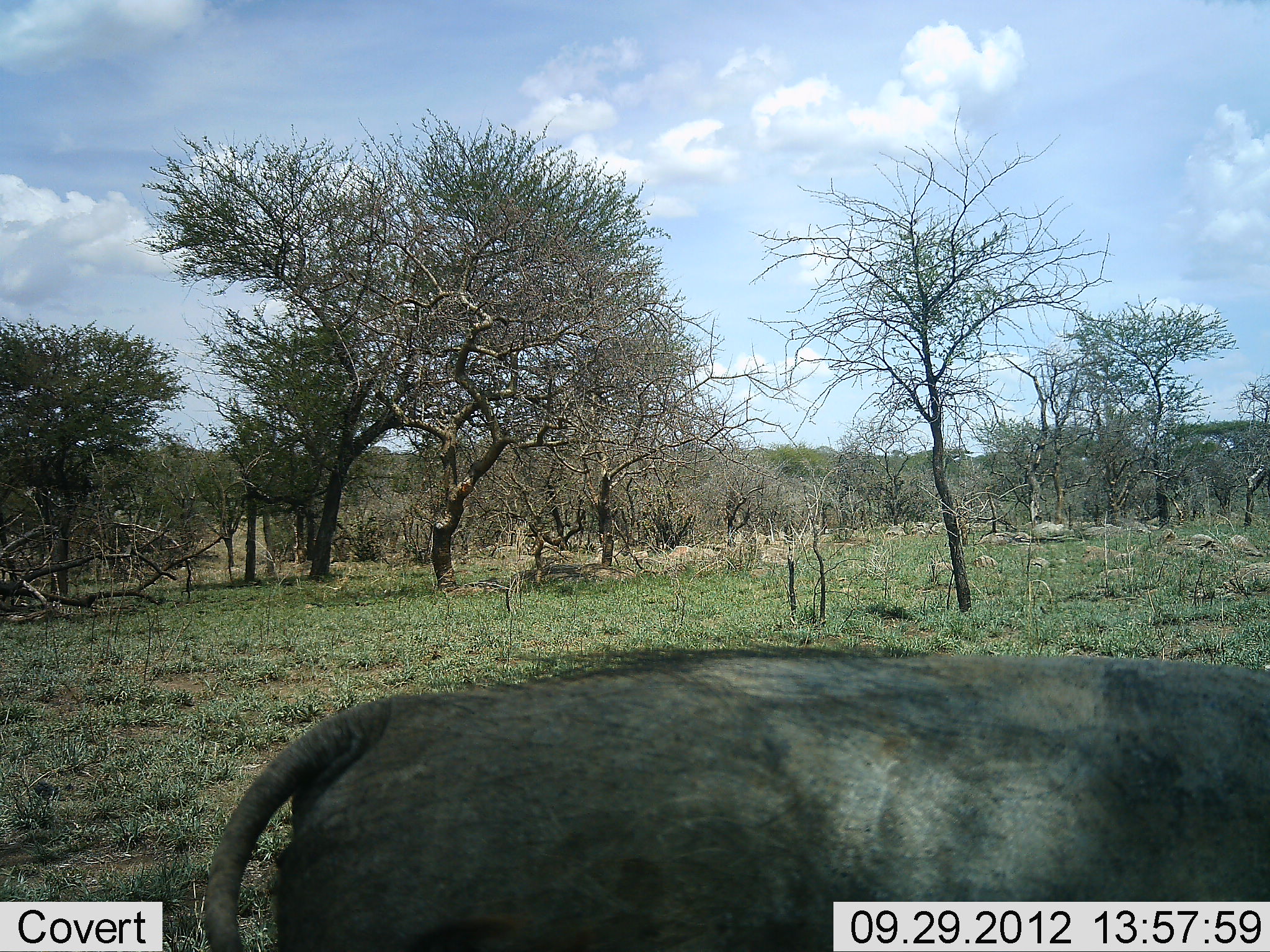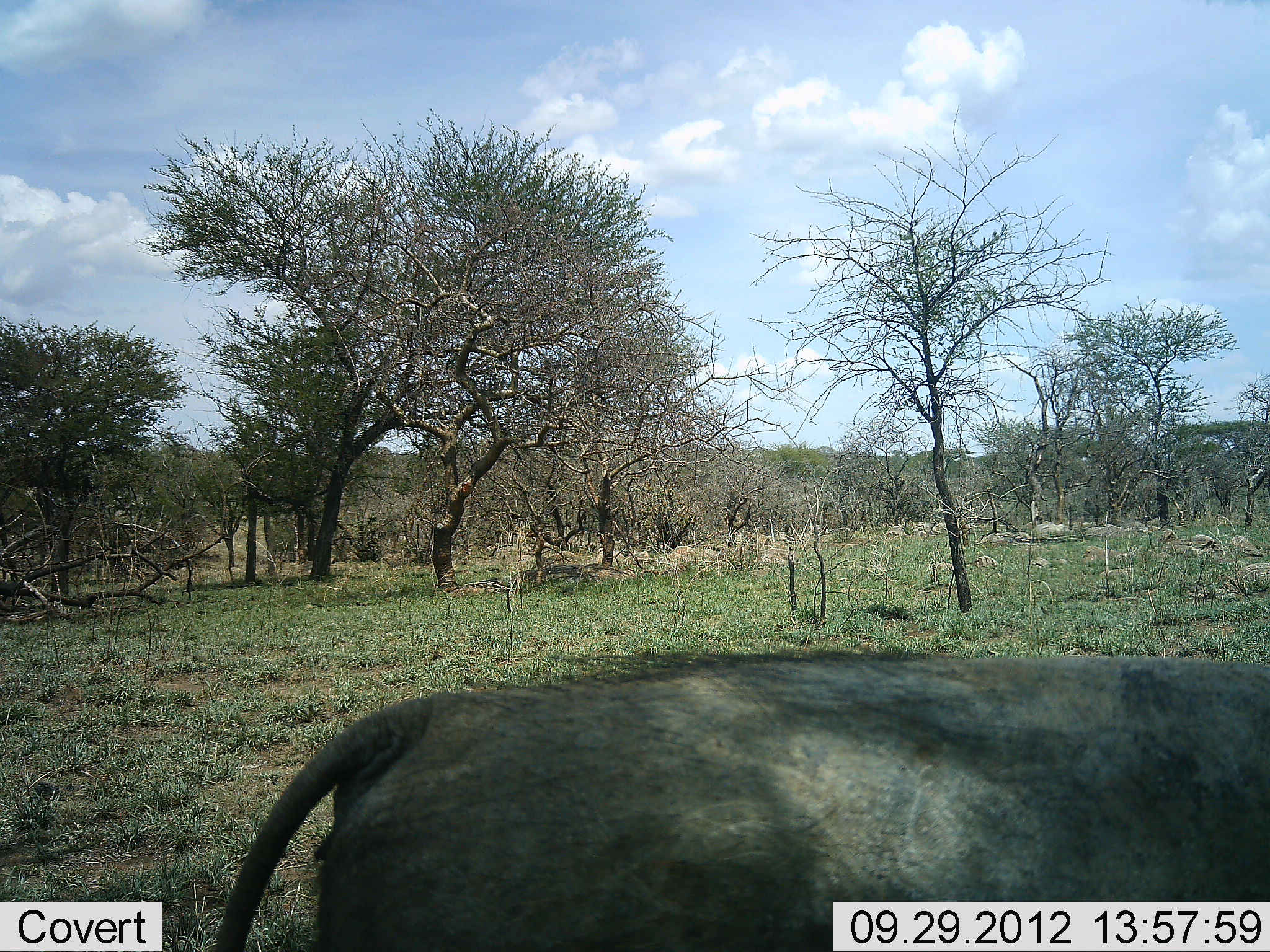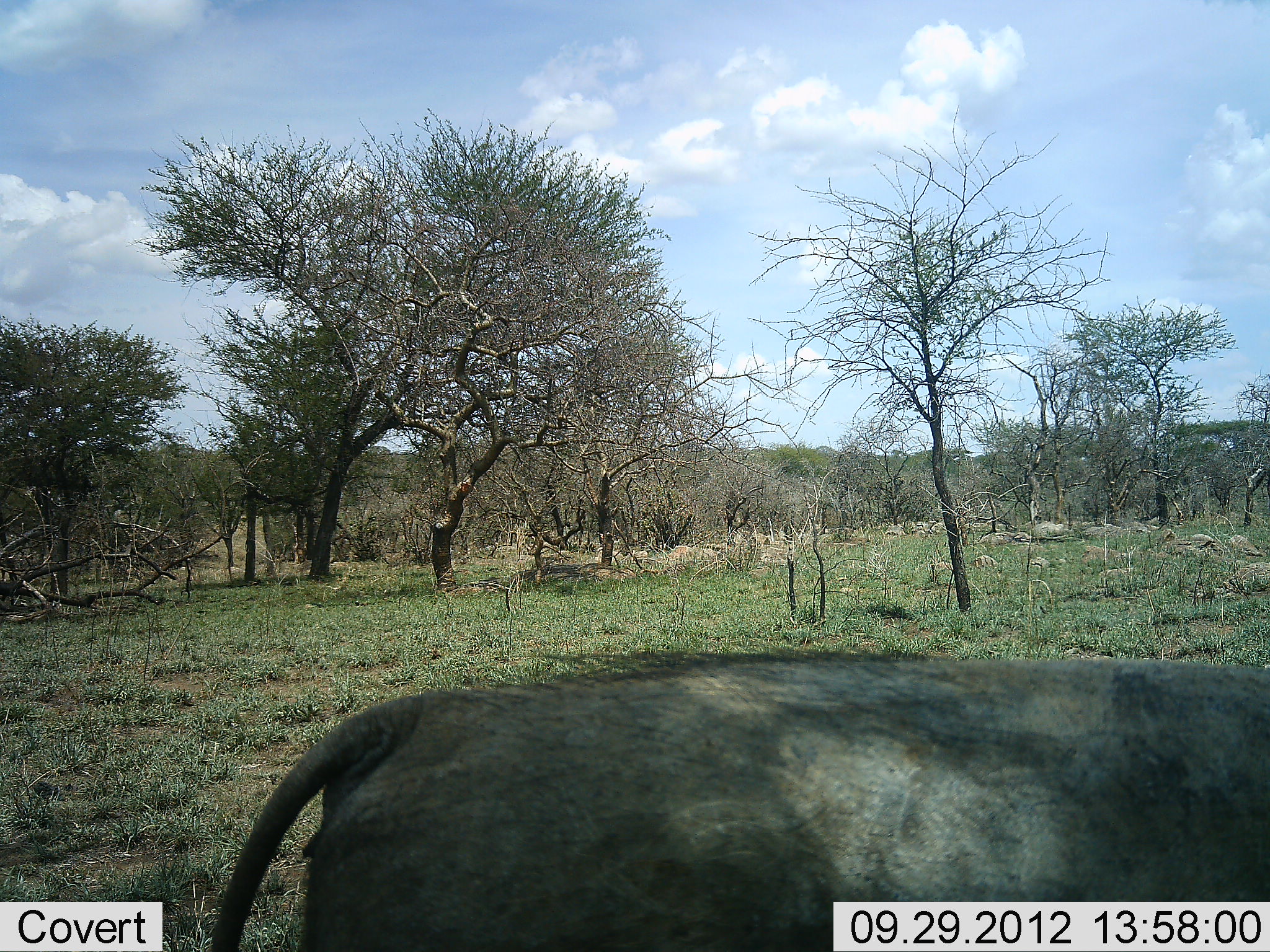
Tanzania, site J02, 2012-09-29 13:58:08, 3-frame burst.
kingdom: Animalia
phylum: Chordata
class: Mammalia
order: Artiodactyla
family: Suidae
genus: Phacochoerus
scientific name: Phacochoerus africanus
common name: warthog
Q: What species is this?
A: Warthog (Phacochoerus africanus).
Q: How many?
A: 1.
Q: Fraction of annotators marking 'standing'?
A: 55%.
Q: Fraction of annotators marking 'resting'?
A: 0%.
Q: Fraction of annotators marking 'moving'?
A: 36%.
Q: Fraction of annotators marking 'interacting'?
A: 0%.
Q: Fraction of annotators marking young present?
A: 0%.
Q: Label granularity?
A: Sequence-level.